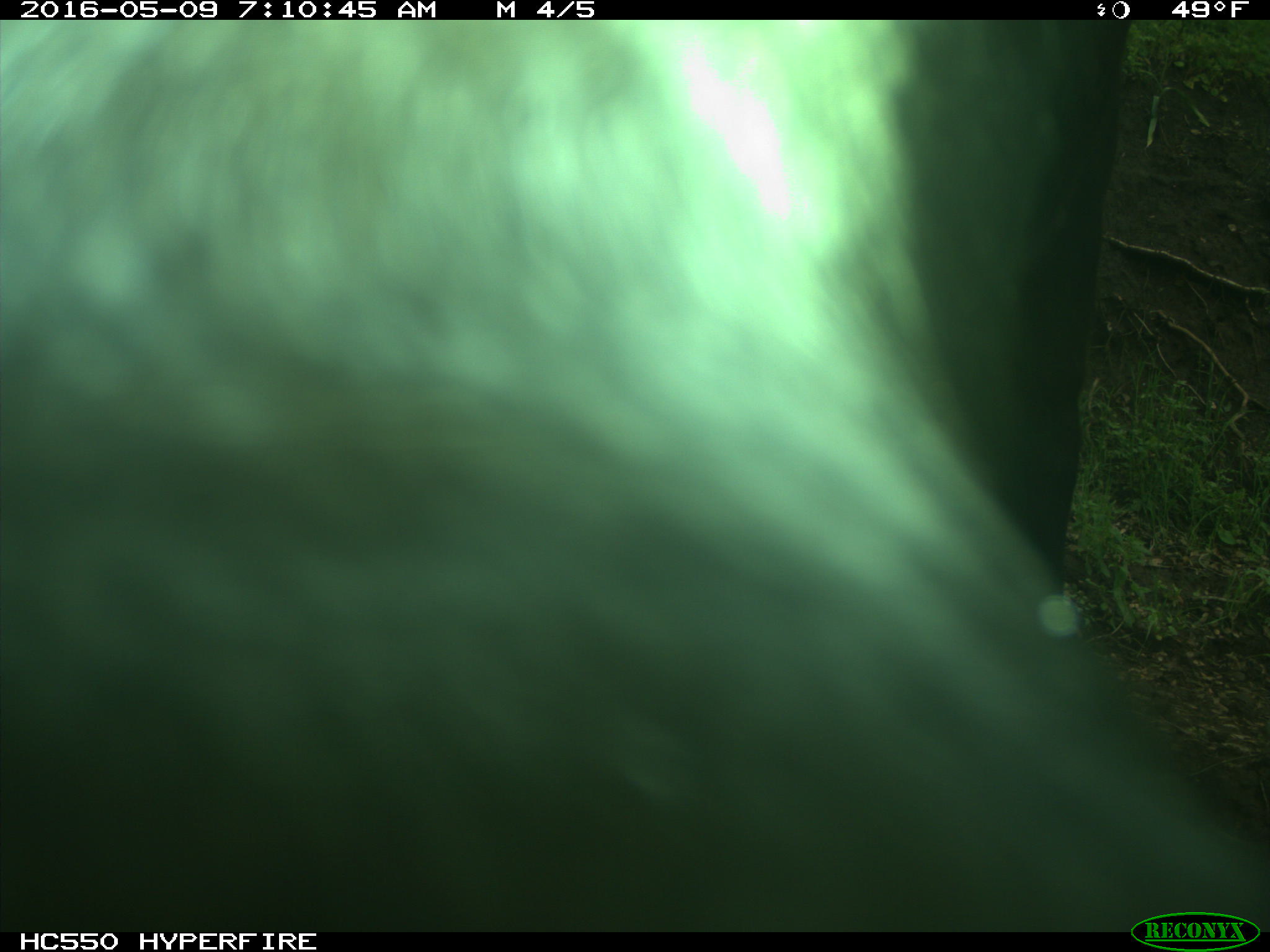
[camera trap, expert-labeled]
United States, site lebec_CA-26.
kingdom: Animalia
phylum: Chordata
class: Mammalia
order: Artiodactyla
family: Bovidae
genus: Bos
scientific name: Bos taurus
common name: domestic cow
Bos taurus (domestic cow).